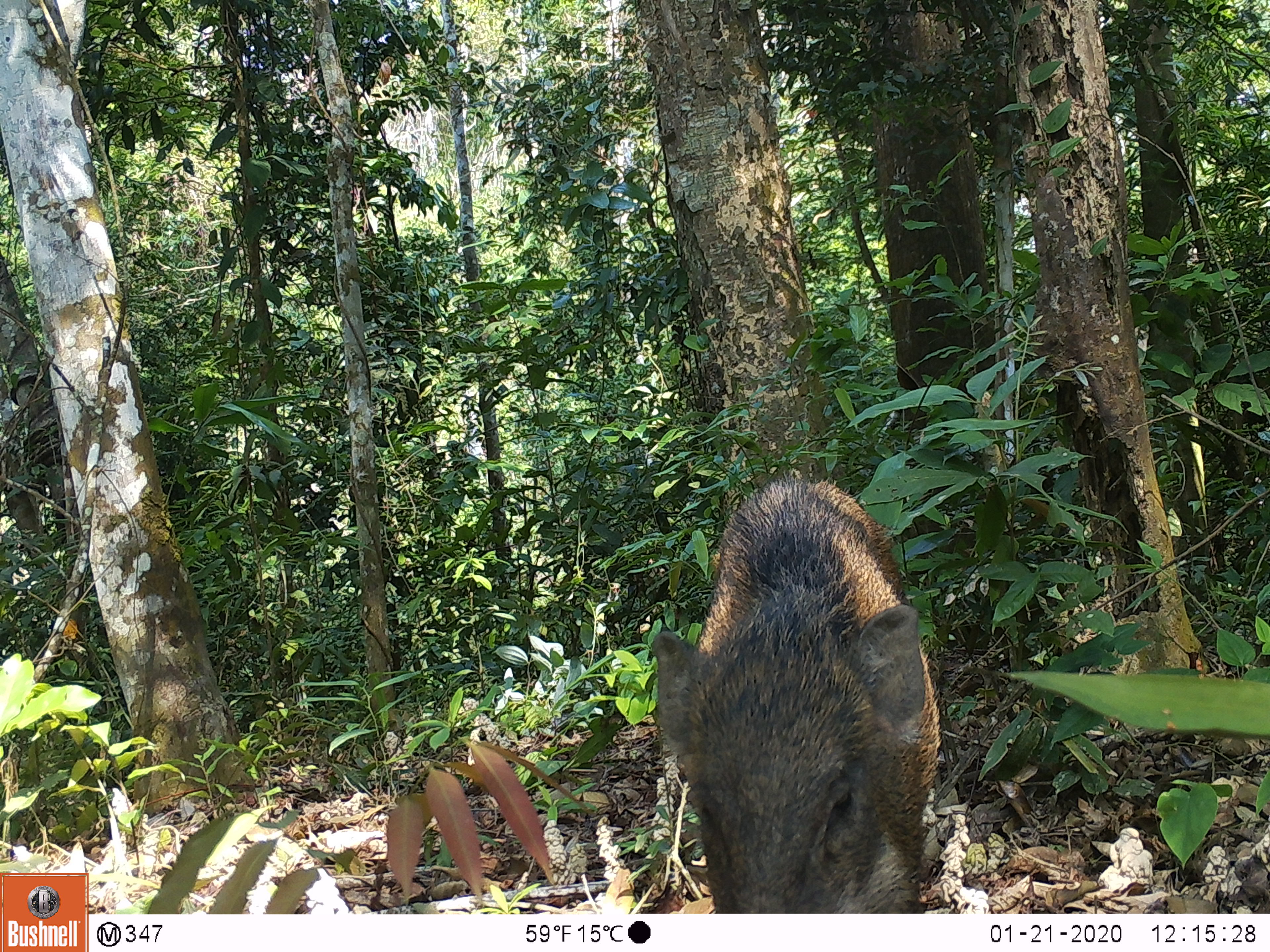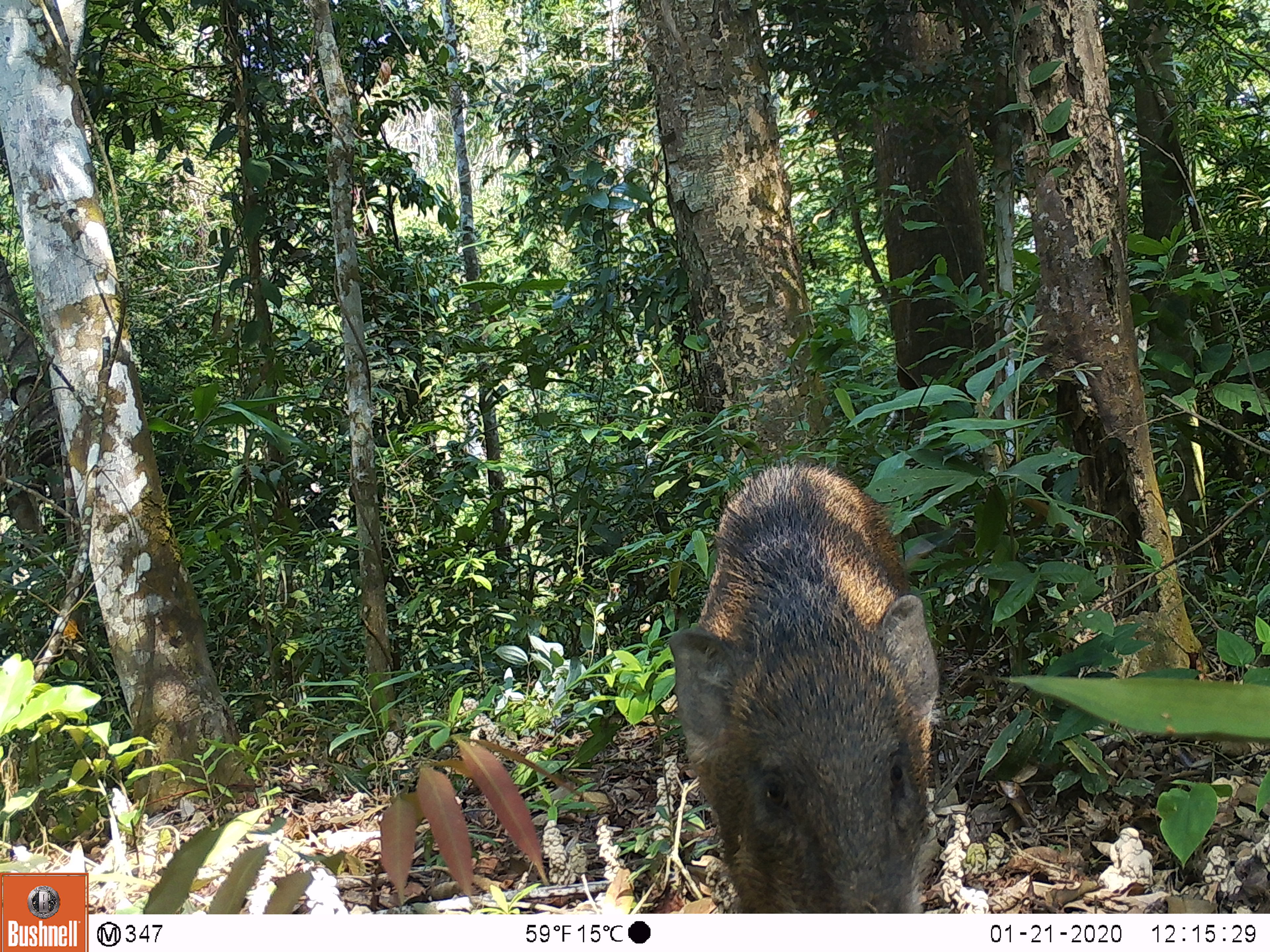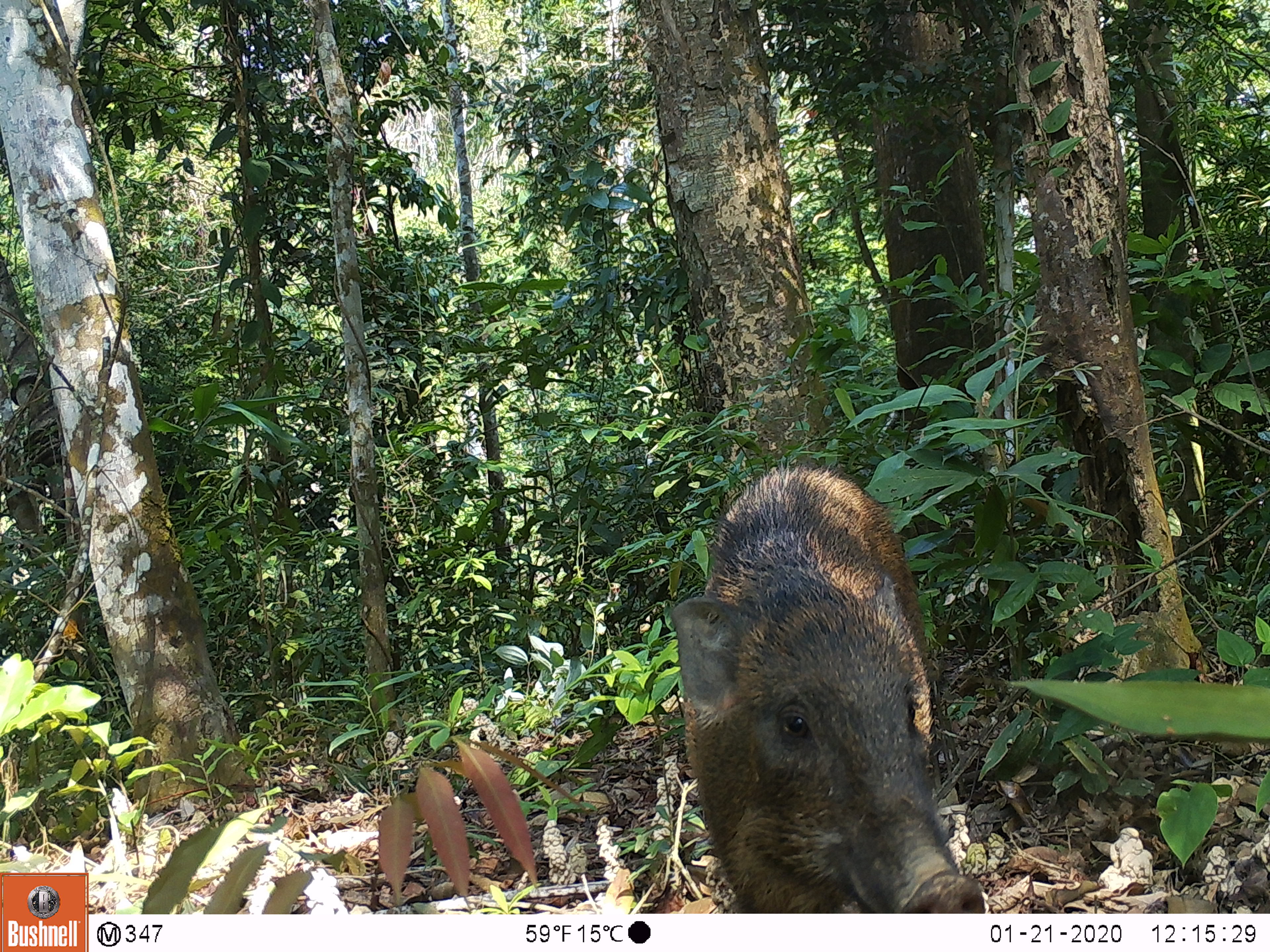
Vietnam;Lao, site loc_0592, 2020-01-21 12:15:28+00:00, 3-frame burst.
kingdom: Animalia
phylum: Chordata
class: Mammalia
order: Artiodactyla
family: Suidae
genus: Sus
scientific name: Sus scrofa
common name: eurasian wild pig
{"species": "eurasian wild pig (Sus scrofa)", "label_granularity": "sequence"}